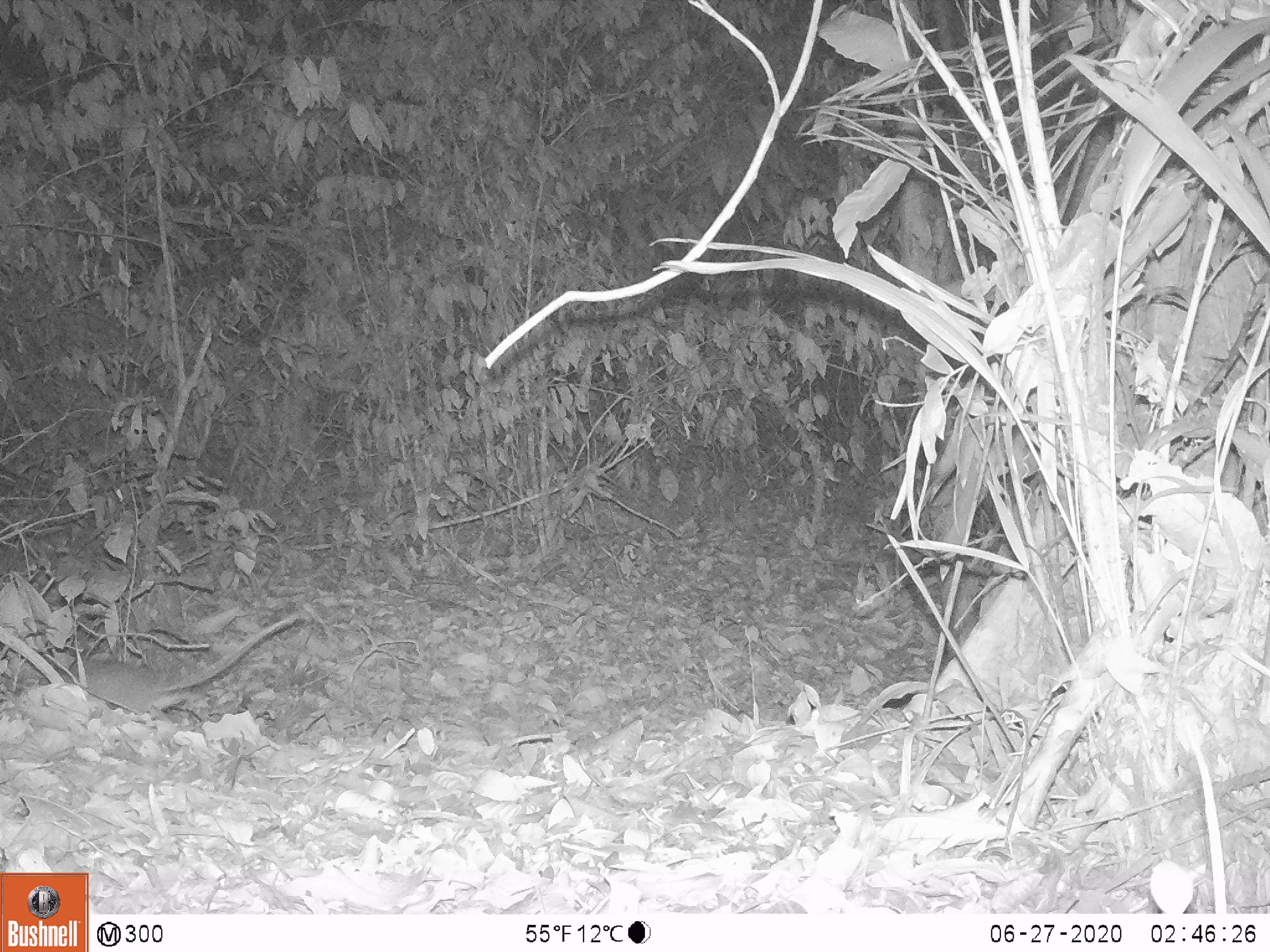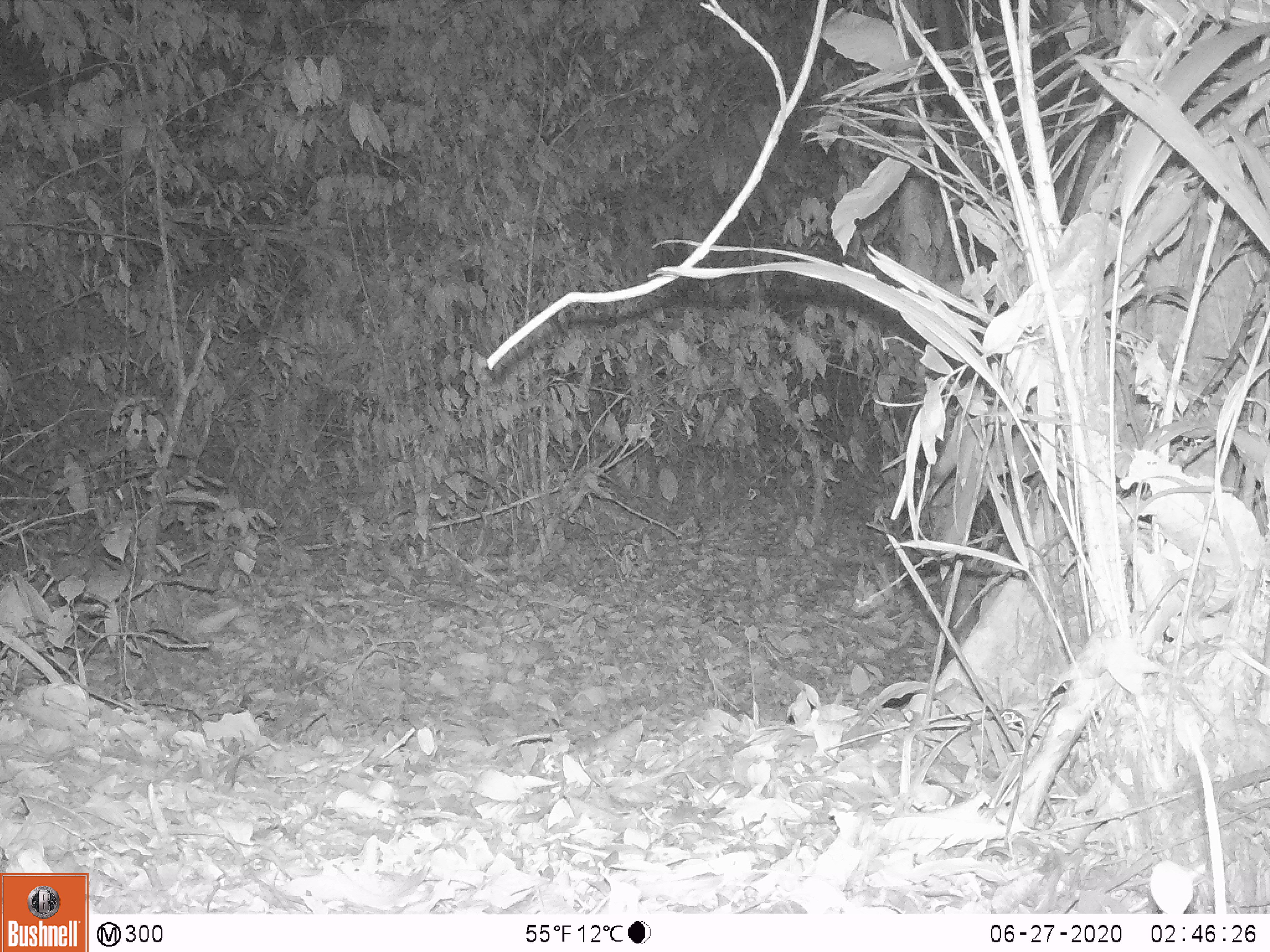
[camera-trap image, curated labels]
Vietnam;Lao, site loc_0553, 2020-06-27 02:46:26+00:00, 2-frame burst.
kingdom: Animalia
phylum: Chordata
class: Mammalia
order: Rodentia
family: Muridae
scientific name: Muridae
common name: old-world mice and rats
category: unidentified murid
Unidentified murid (old-world mice and rats) (Muridae). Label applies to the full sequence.